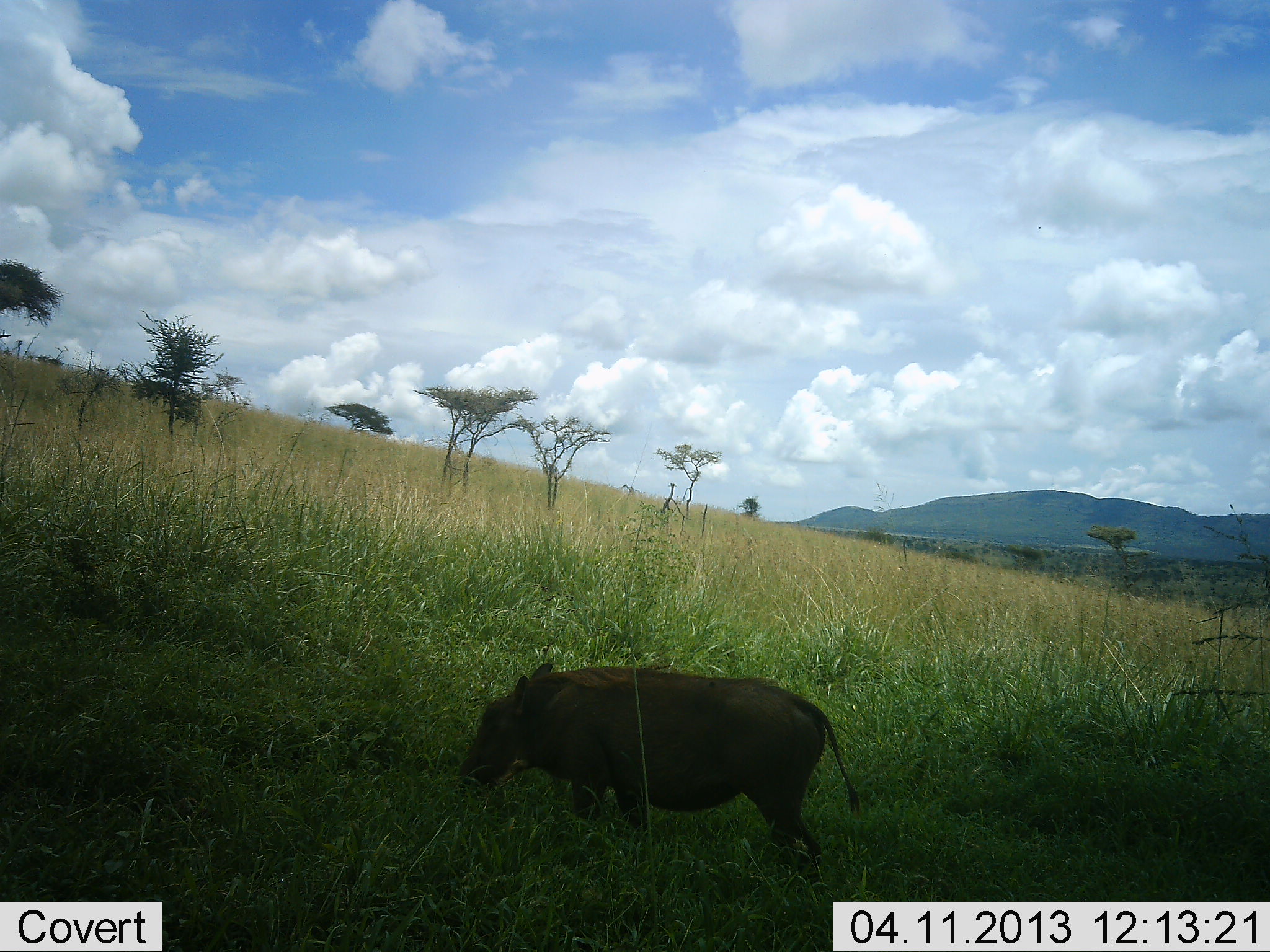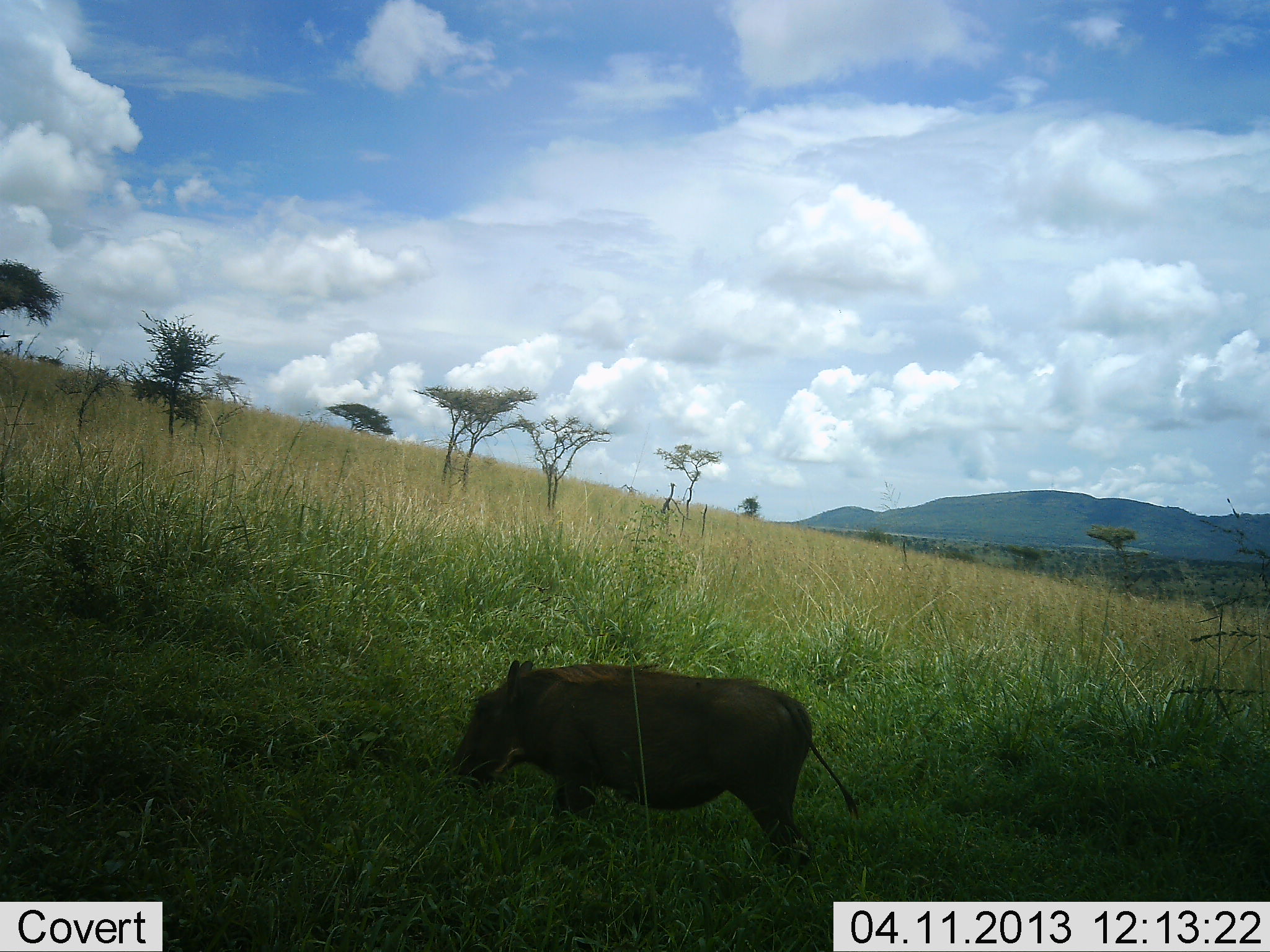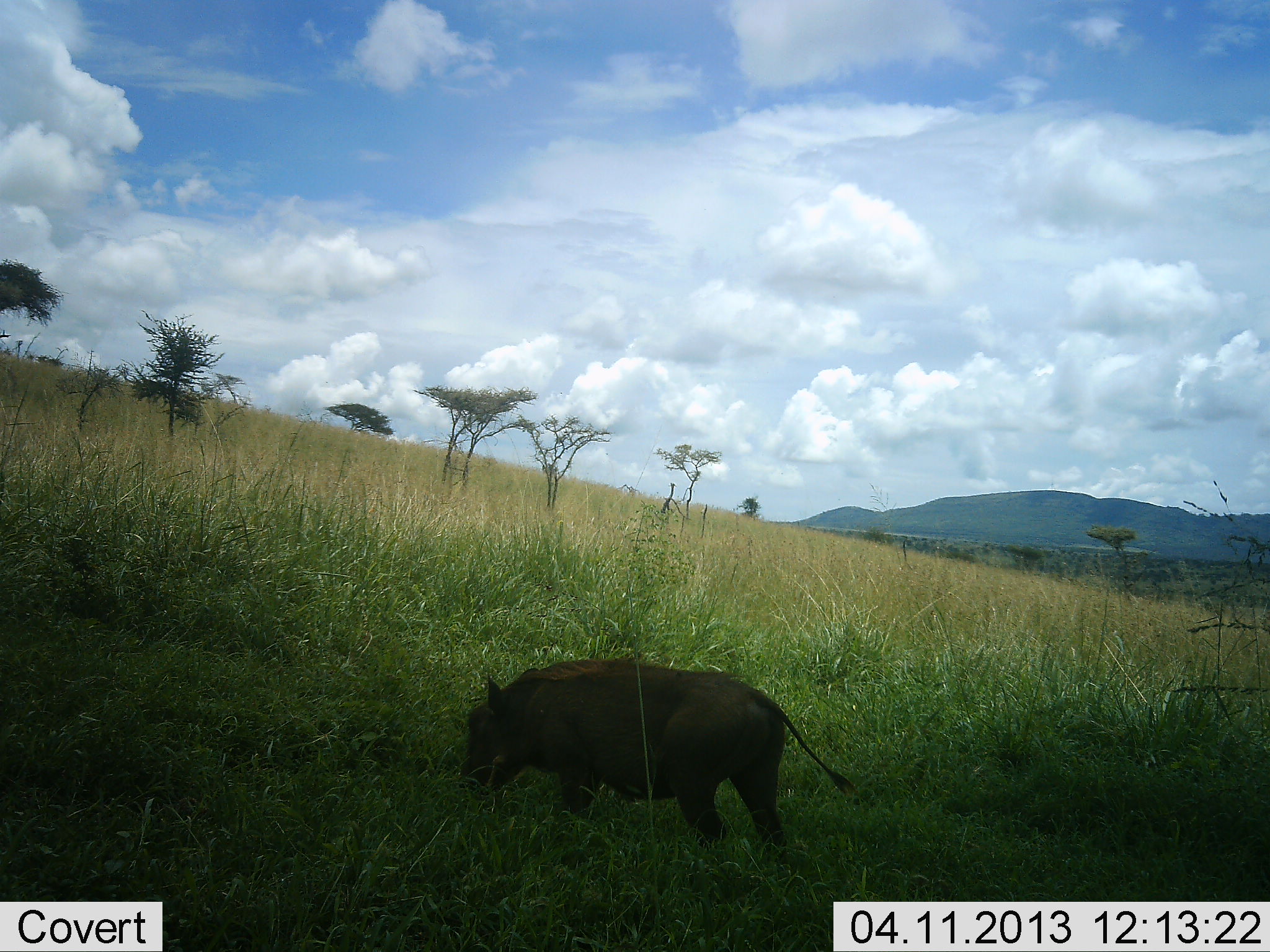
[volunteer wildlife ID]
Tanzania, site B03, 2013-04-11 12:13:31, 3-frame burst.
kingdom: Animalia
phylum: Chordata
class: Mammalia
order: Artiodactyla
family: Suidae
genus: Phacochoerus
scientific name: Phacochoerus africanus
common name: warthog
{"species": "warthog (Phacochoerus africanus)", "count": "1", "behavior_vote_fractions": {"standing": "50%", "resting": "0%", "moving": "10%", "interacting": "0%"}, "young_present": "0%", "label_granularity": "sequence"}